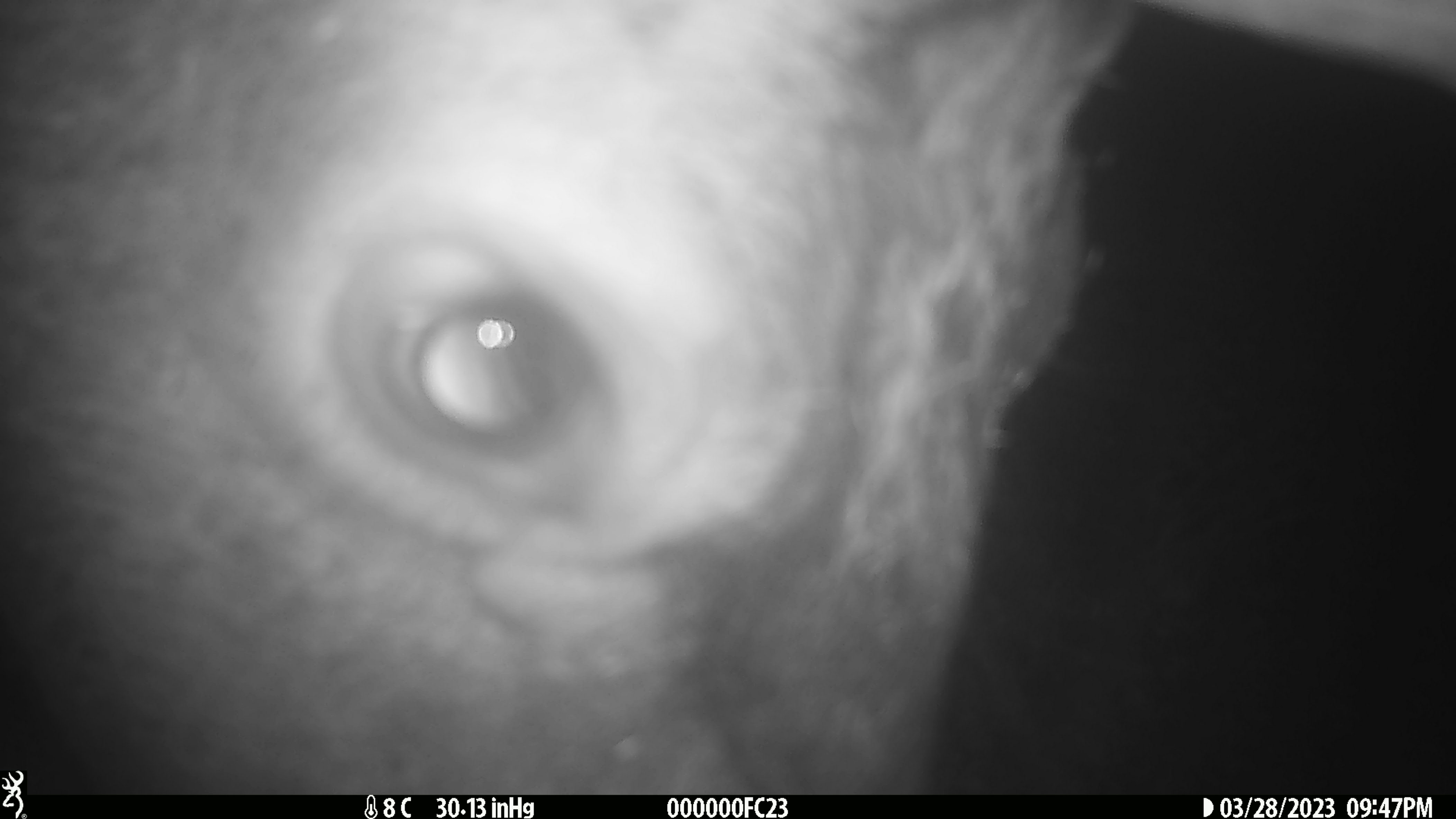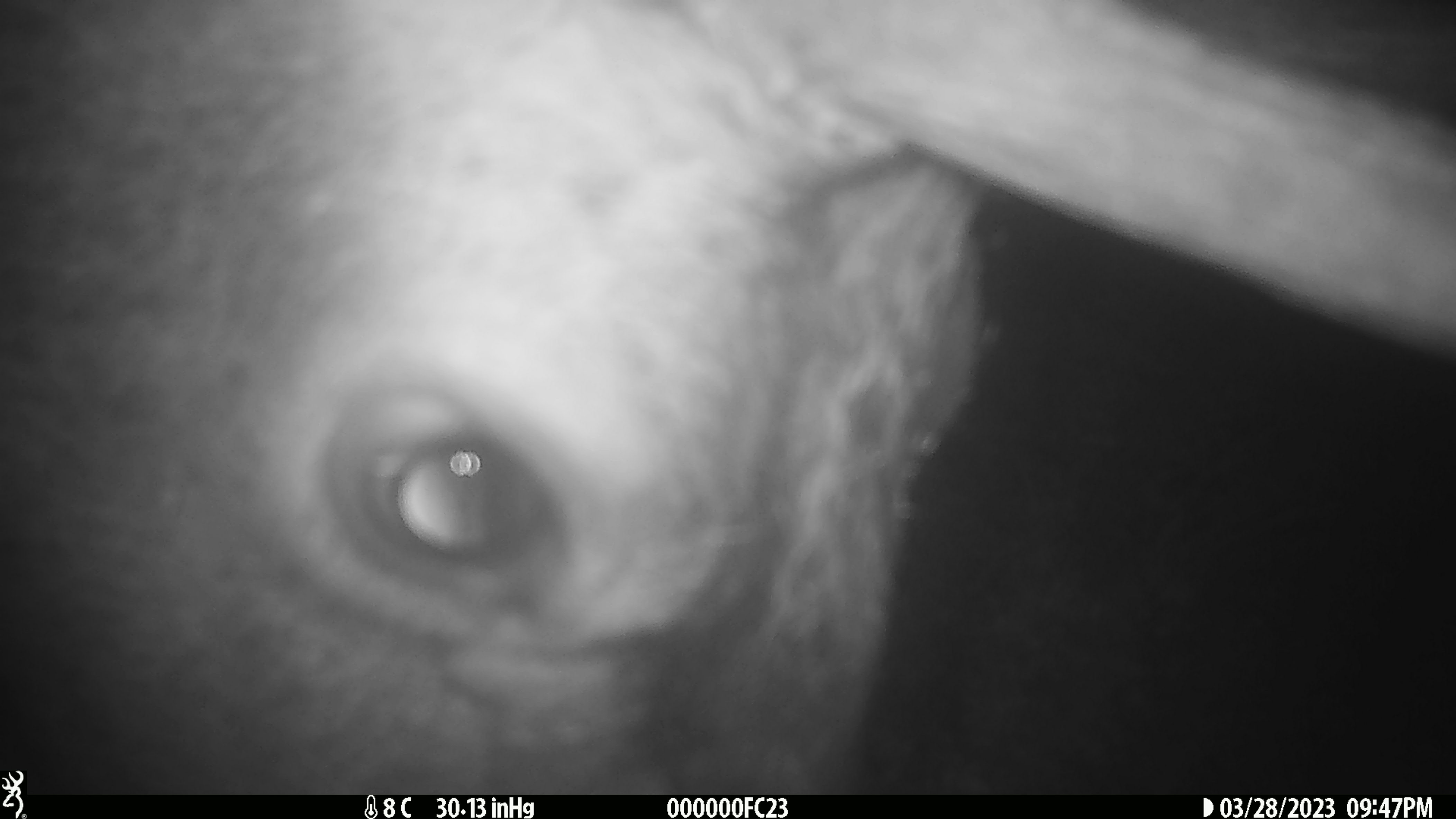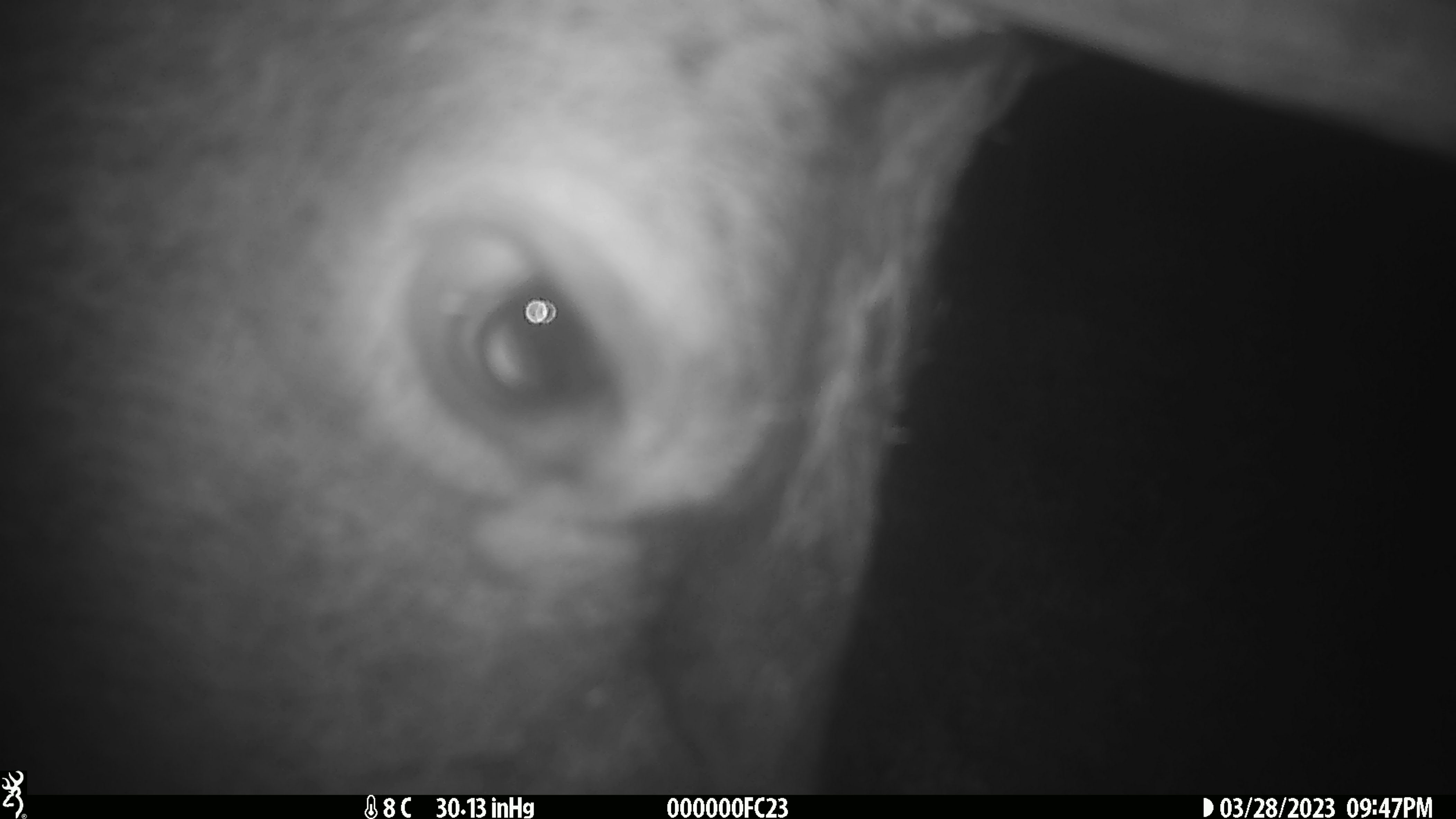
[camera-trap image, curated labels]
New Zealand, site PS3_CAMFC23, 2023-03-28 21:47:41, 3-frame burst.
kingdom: Animalia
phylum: Chordata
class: Mammalia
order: Artiodactyla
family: Cervidae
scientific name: Cervidae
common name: deer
Deer (Cervidae).